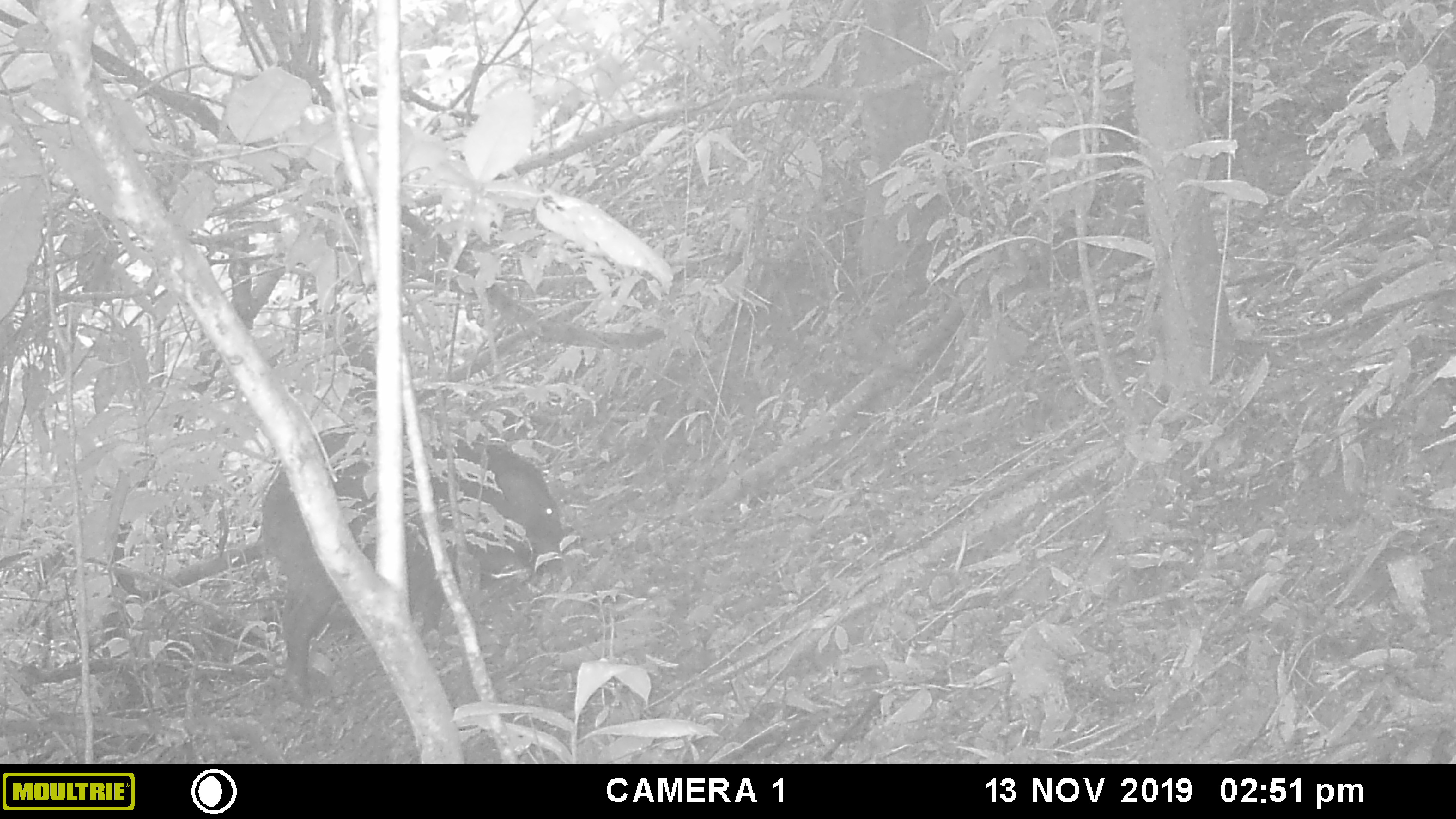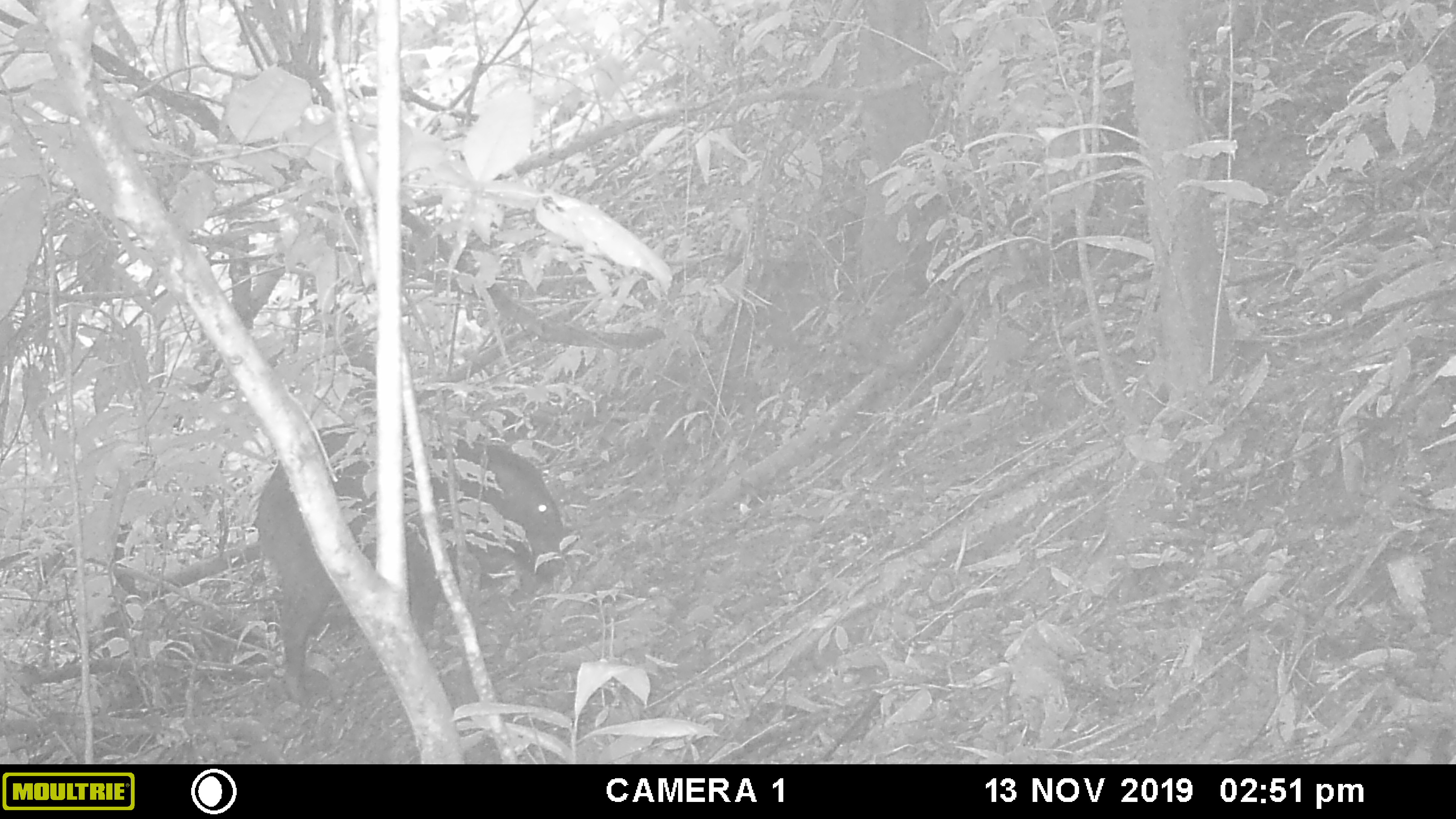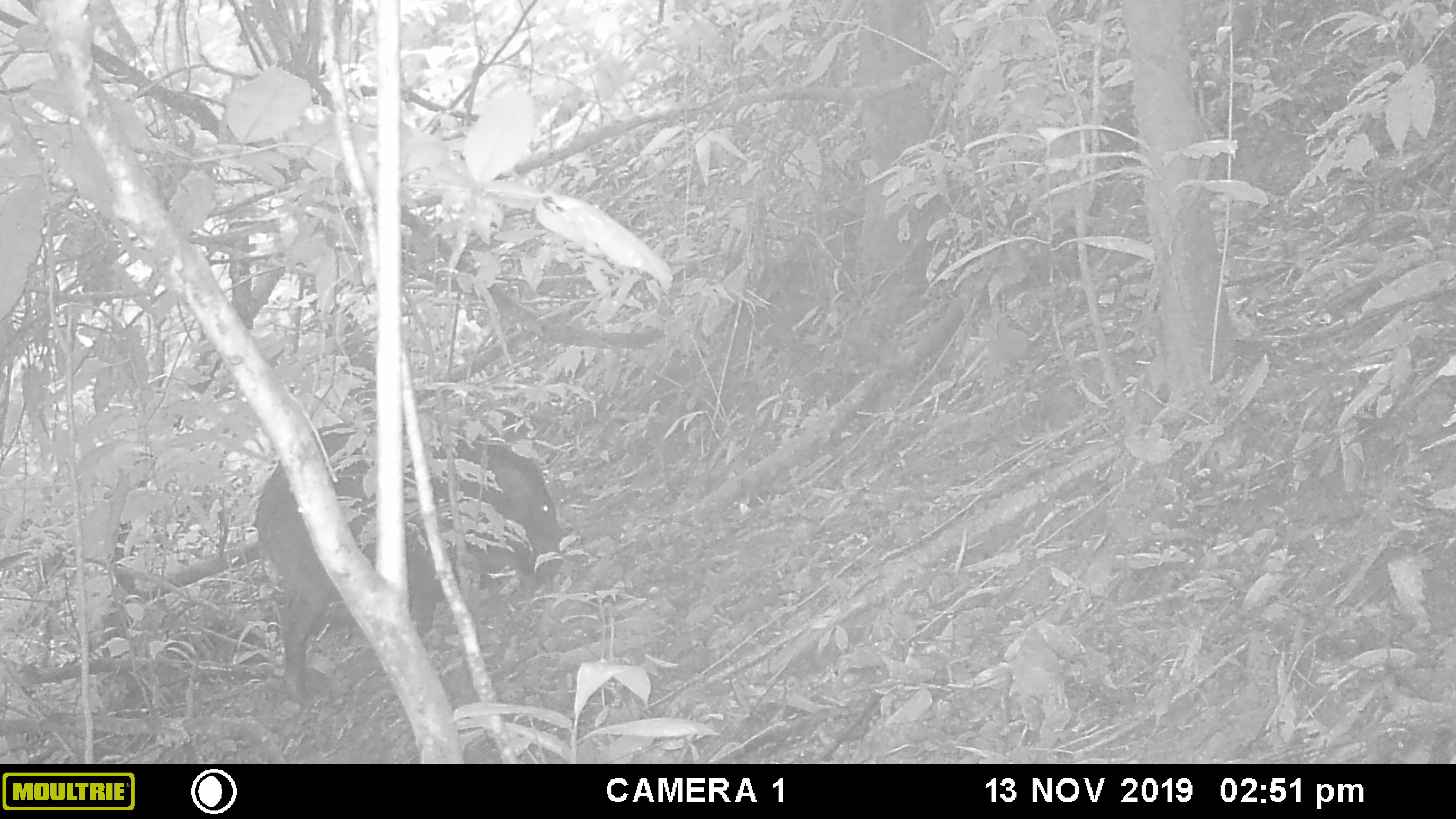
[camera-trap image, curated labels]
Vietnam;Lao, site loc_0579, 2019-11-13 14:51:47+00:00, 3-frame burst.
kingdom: Animalia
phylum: Chordata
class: Mammalia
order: Artiodactyla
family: Suidae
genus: Sus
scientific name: Sus scrofa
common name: eurasian wild pig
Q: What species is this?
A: Eurasian wild pig (Sus scrofa).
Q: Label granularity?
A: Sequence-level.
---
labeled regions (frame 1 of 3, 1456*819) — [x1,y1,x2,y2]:
eurasian wild pig: [255,424,569,706]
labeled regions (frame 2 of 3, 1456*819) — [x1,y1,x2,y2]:
eurasian wild pig: [255,422,566,702]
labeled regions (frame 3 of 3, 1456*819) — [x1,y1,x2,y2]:
eurasian wild pig: [255,421,565,700]